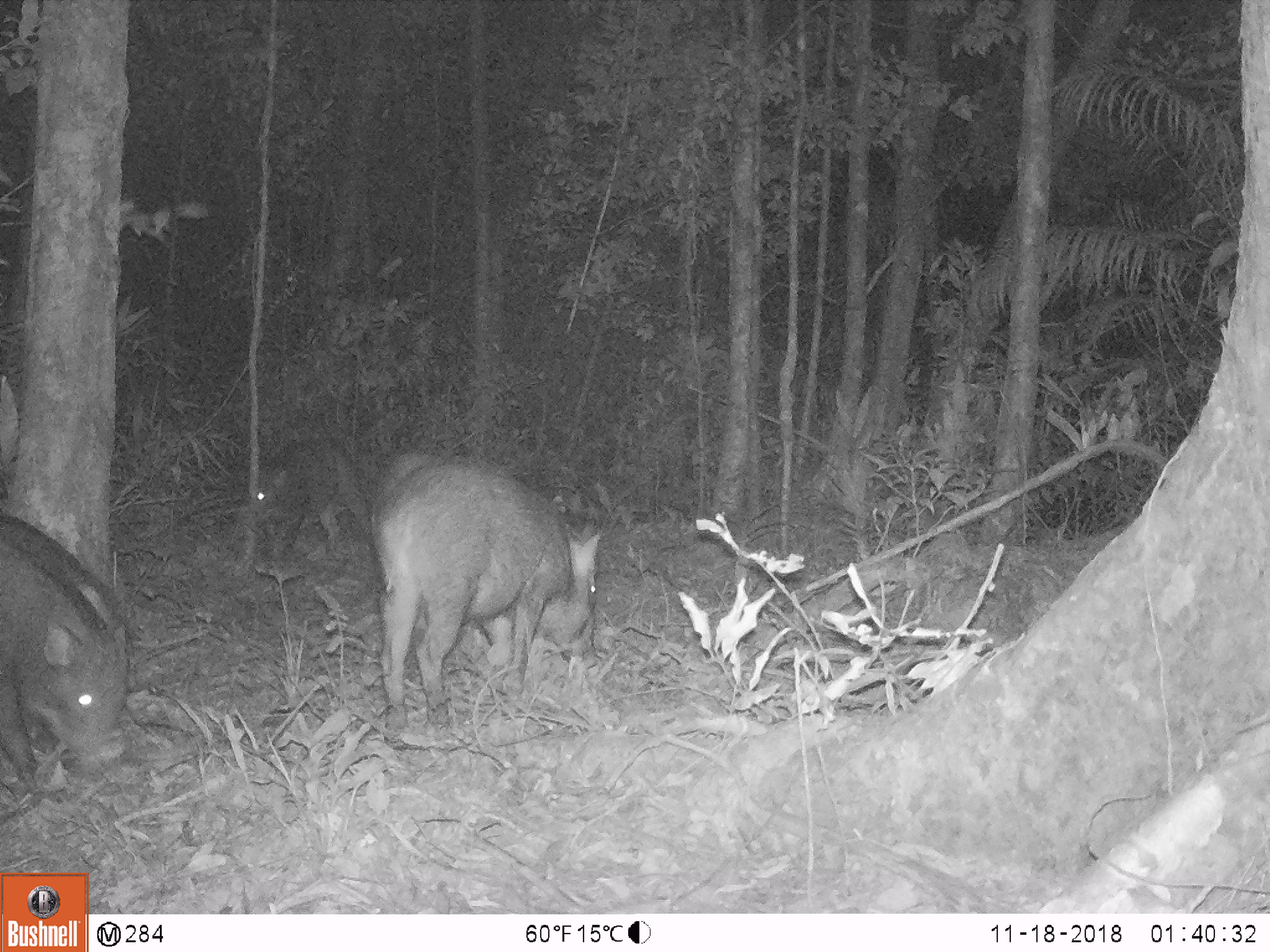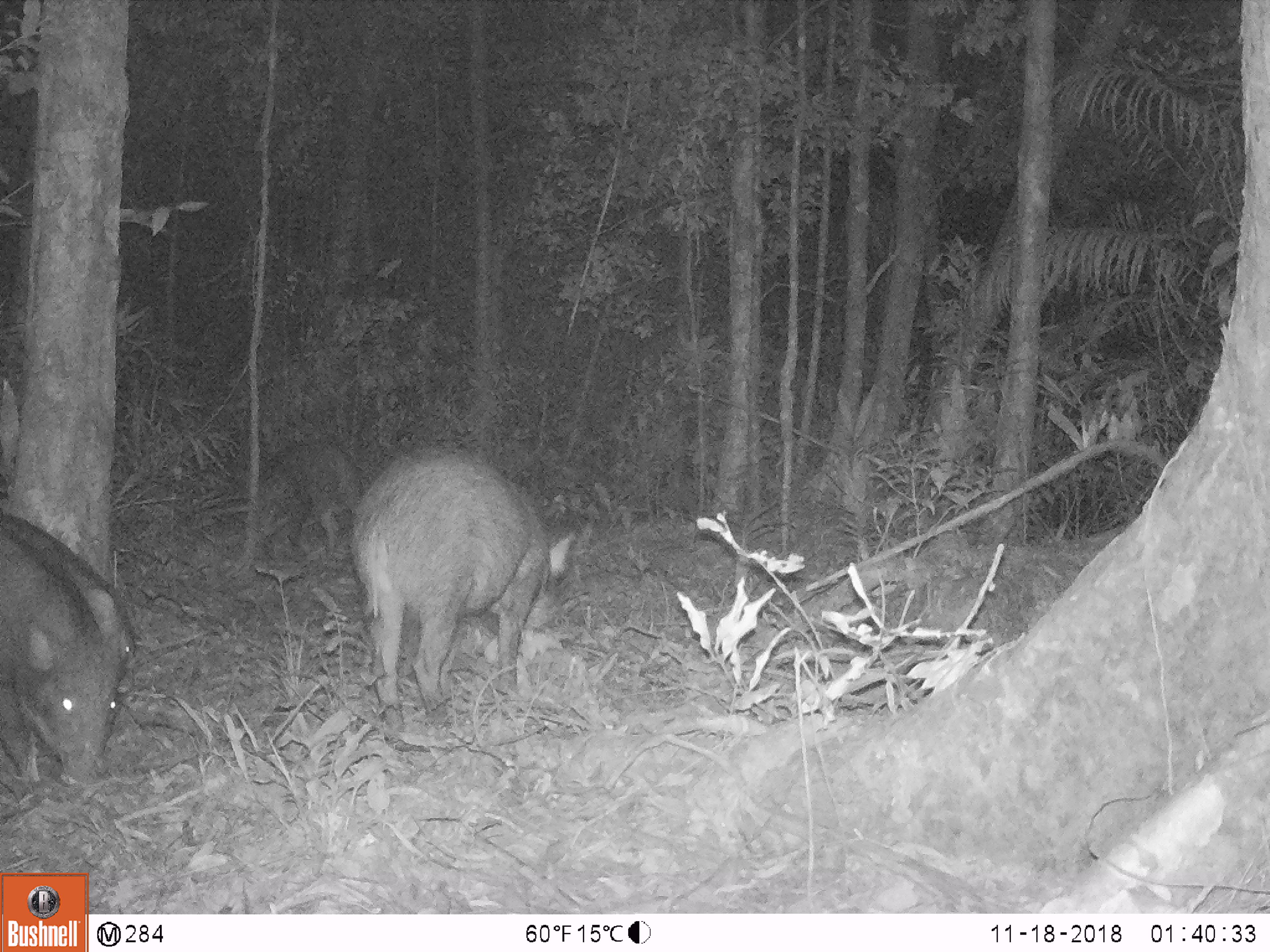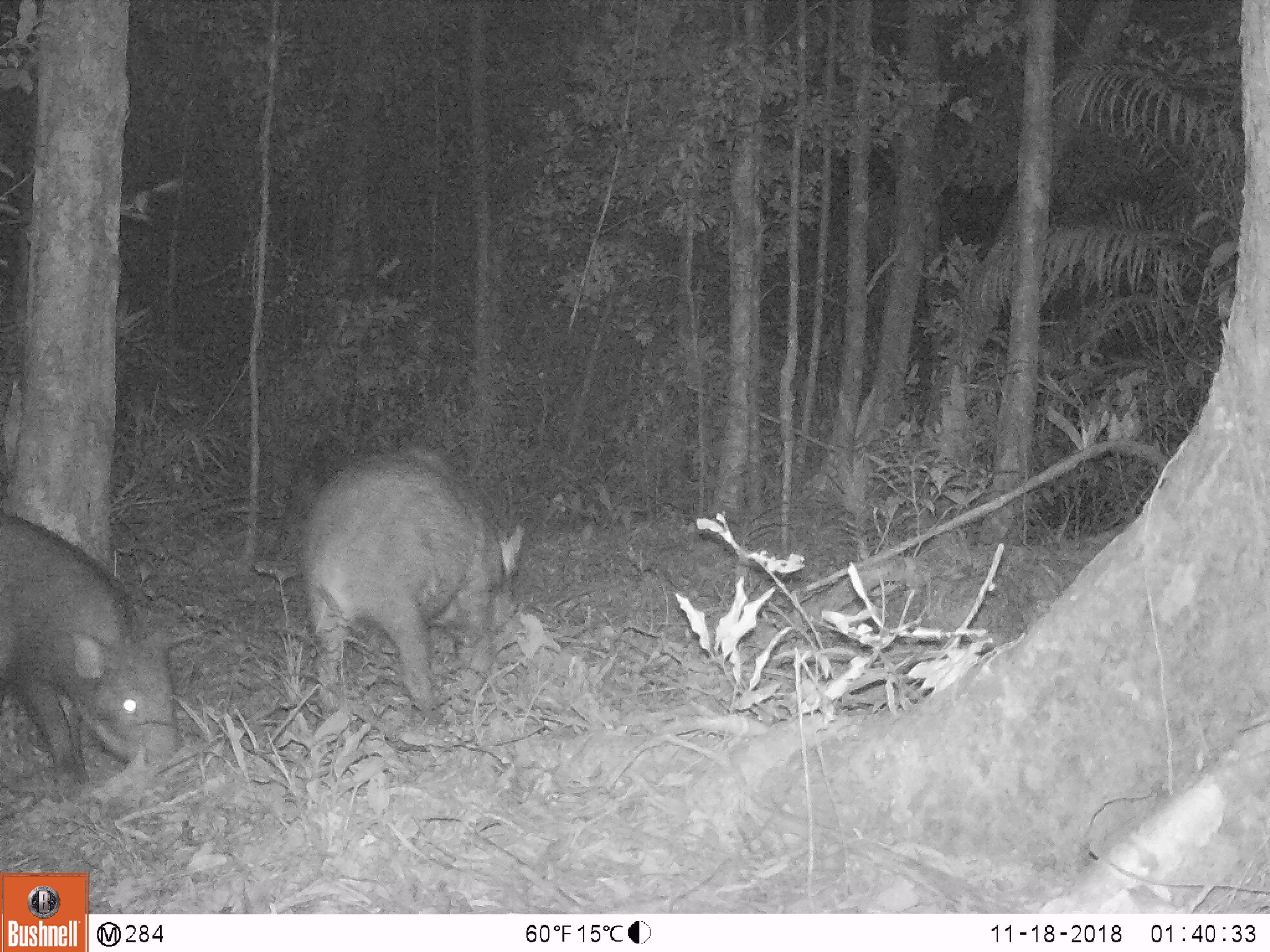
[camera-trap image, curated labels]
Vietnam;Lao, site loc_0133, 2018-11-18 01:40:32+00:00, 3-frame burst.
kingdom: Animalia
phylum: Chordata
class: Mammalia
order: Artiodactyla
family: Suidae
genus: Sus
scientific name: Sus scrofa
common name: eurasian wild pig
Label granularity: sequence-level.